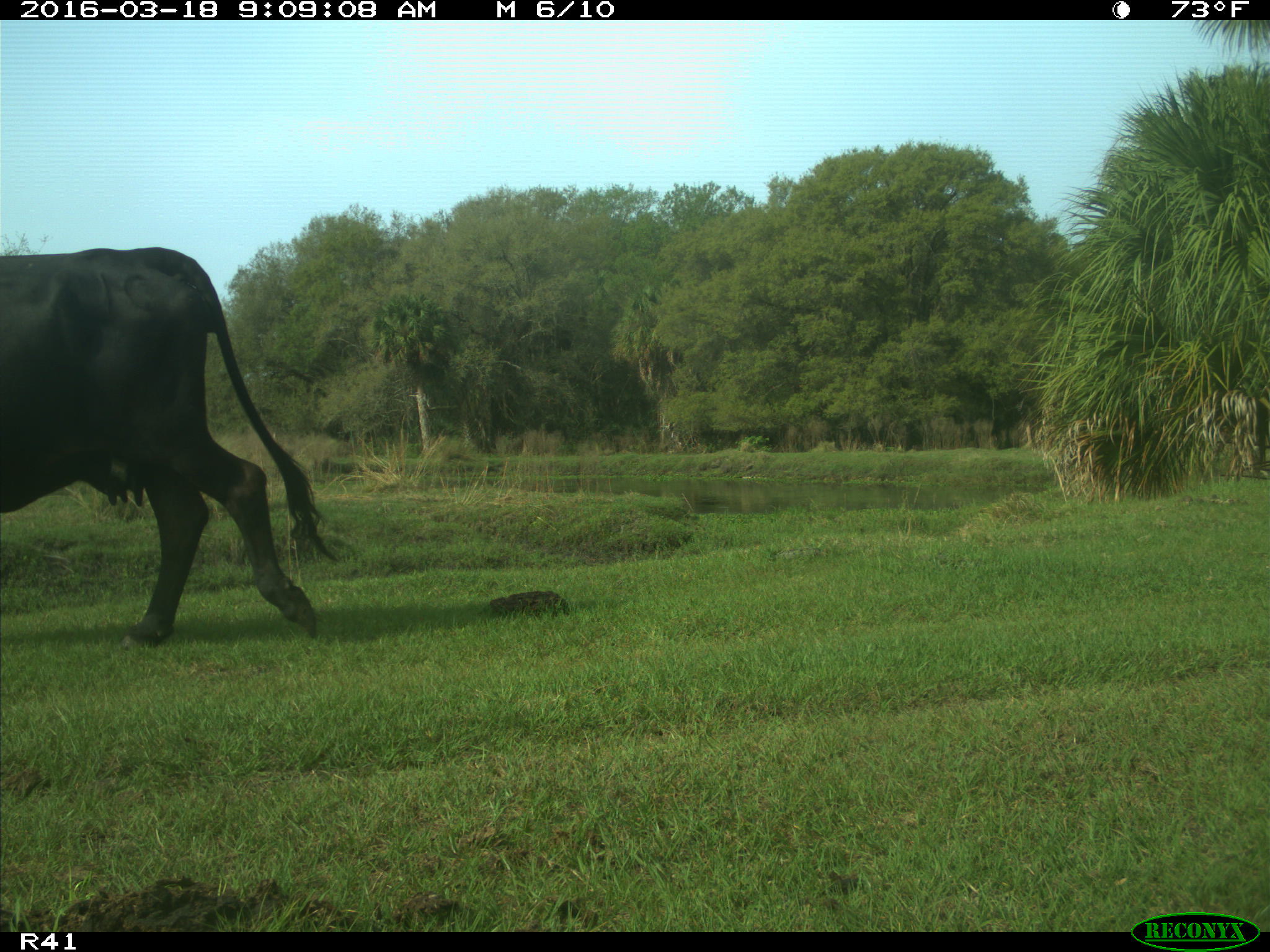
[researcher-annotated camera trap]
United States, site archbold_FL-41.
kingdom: Animalia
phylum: Chordata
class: Mammalia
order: Artiodactyla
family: Bovidae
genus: Bos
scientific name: Bos taurus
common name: domestic cow